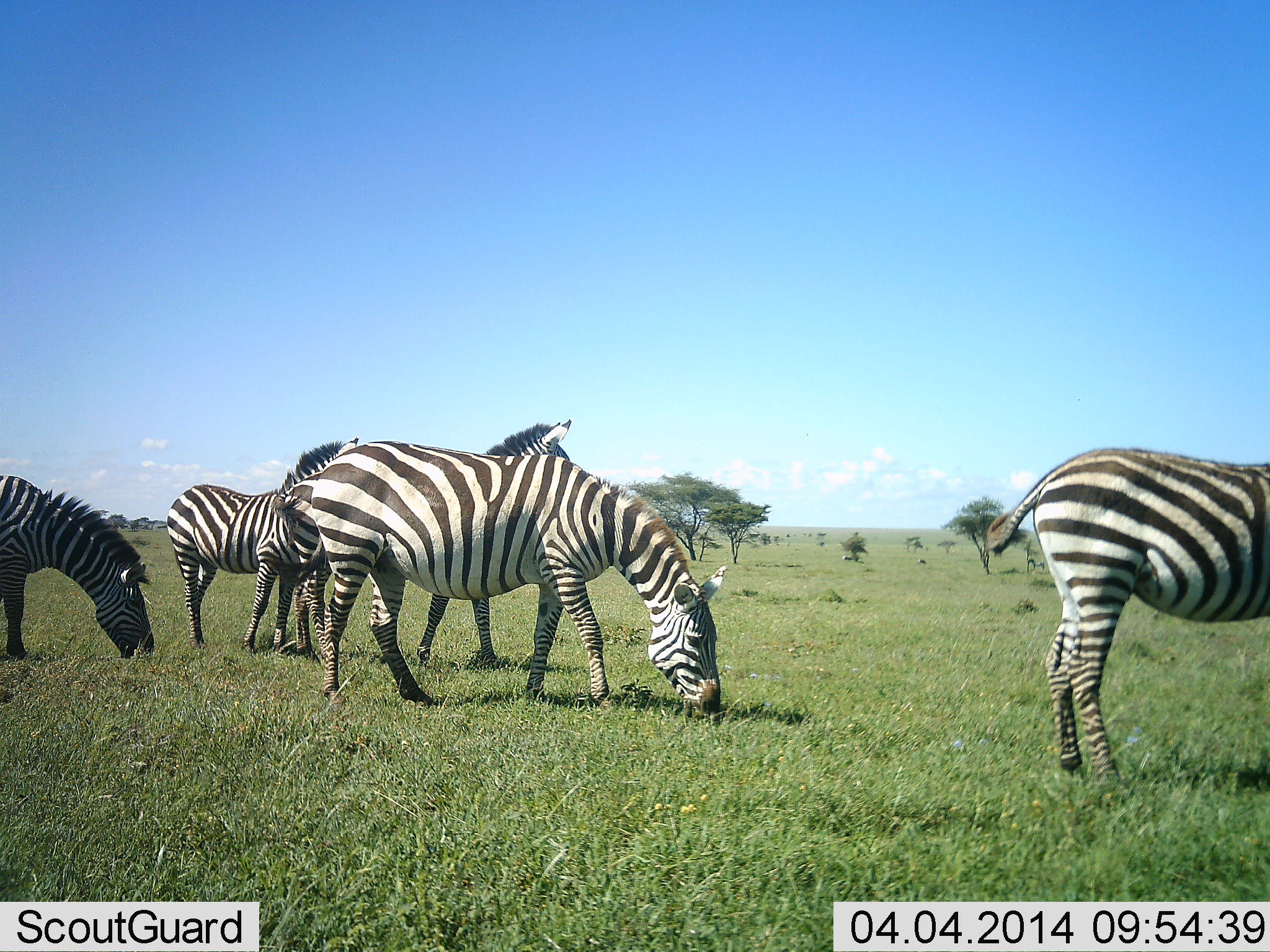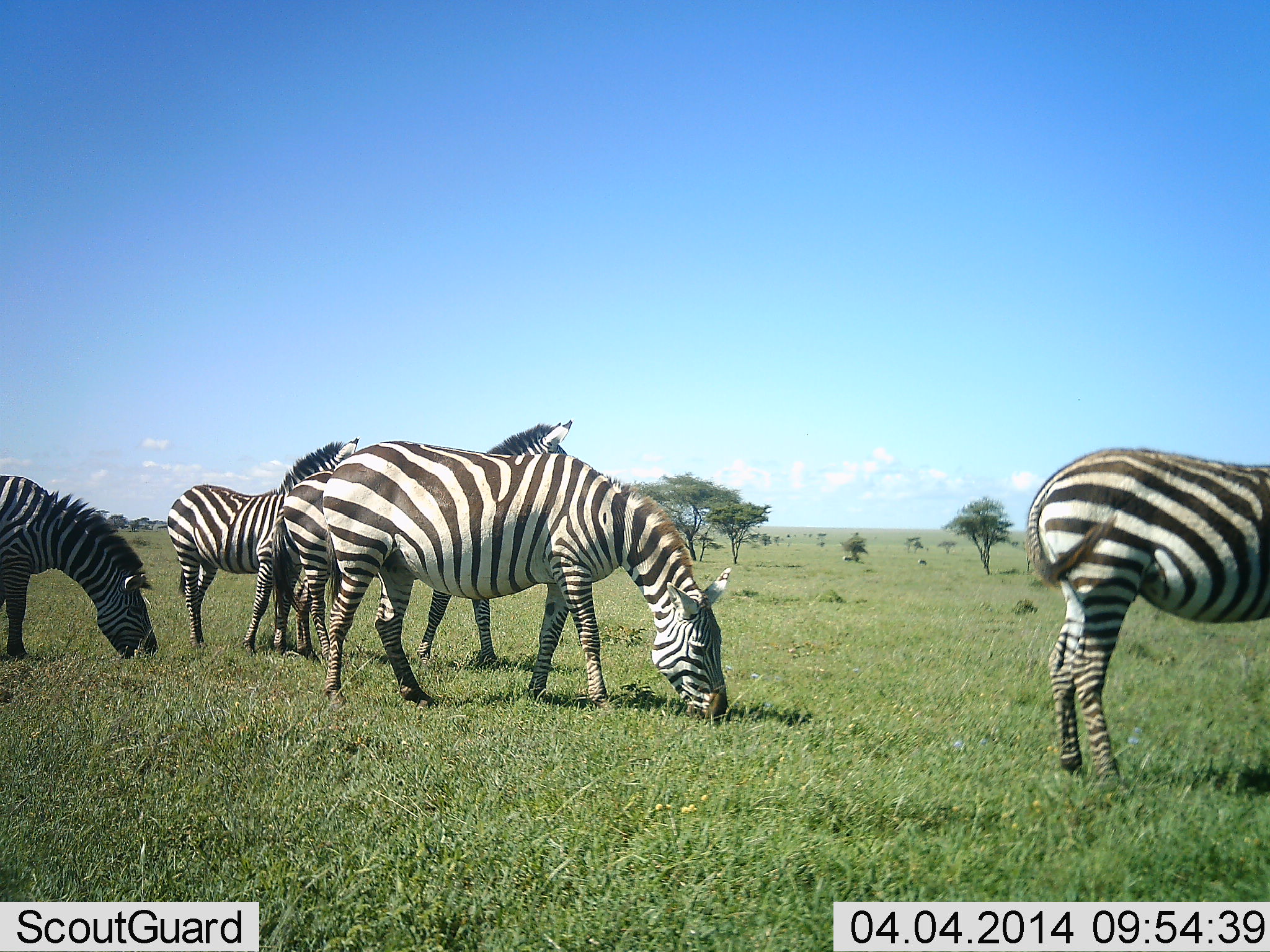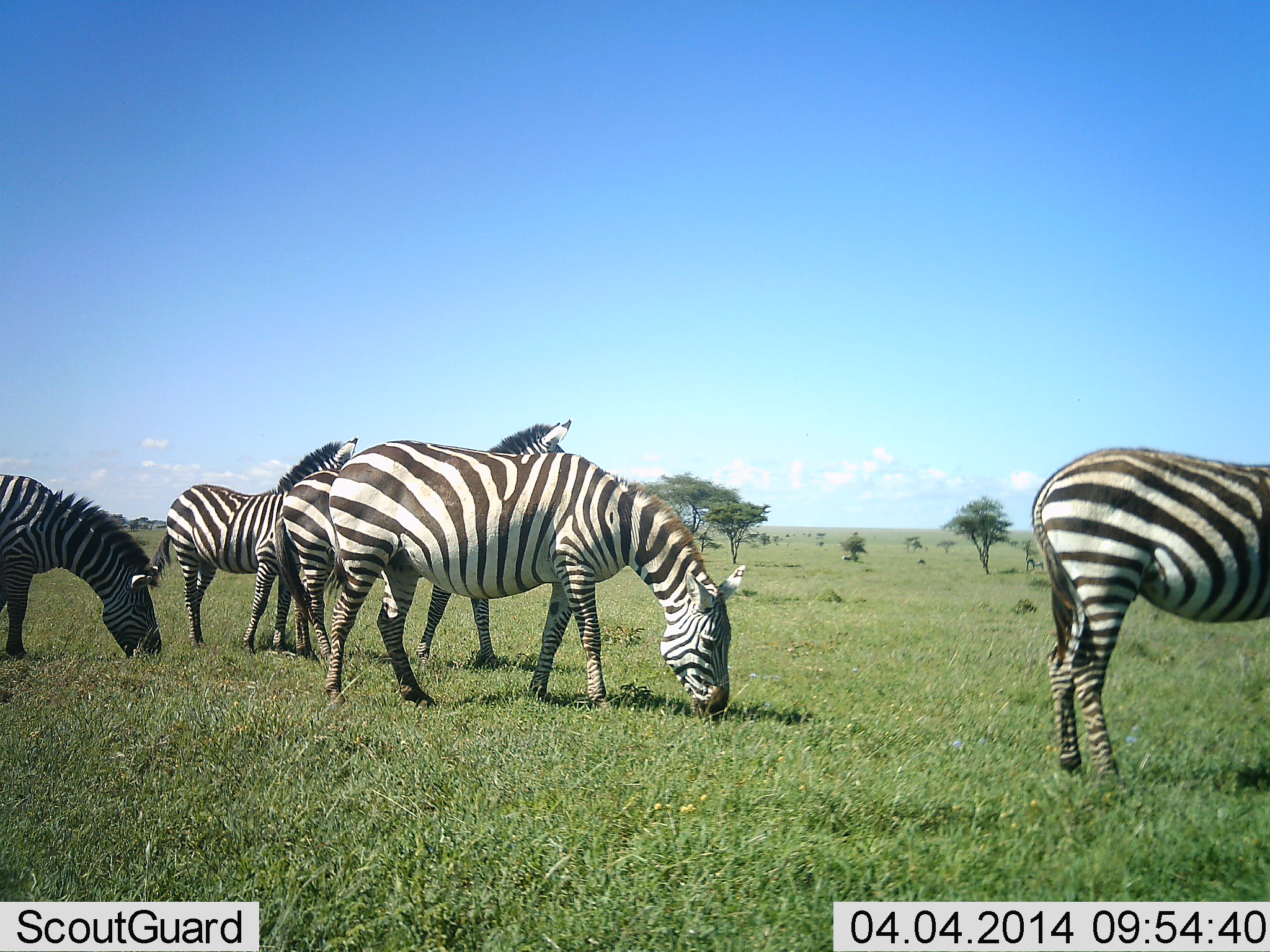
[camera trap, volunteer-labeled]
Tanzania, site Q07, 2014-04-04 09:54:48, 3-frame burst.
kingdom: Animalia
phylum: Chordata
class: Mammalia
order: Perissodactyla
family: Equidae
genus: Equus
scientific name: Equus quagga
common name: plains zebra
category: zebra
Zebra (plains zebra) (Equus quagga), count 5. Behavior (volunteer vote fractions): standing 60%, resting 0%, moving 0%, interacting 0%. Young present (vote fraction): 0%. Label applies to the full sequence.